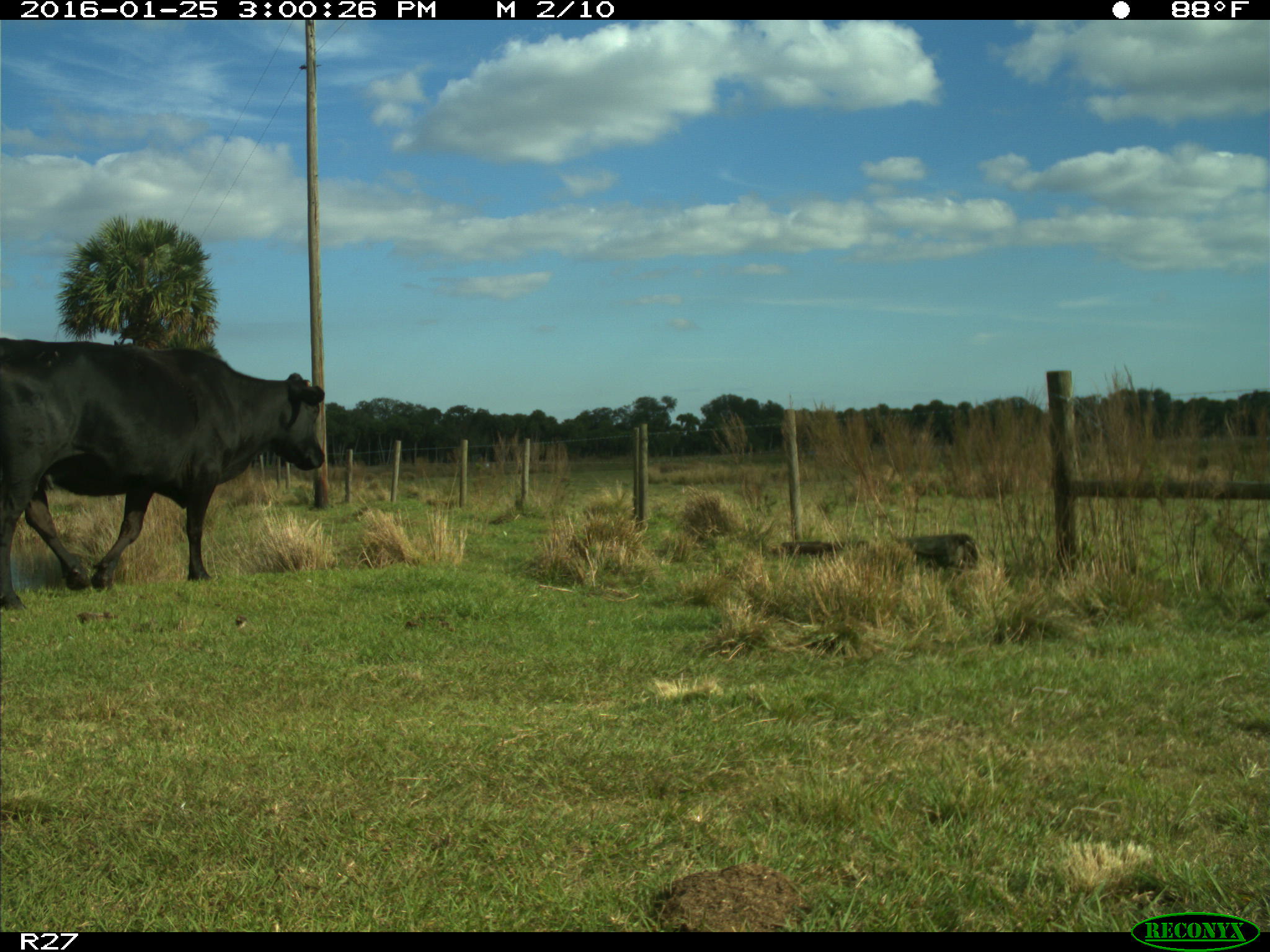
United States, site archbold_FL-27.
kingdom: Animalia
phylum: Chordata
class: Mammalia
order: Artiodactyla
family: Bovidae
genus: Bos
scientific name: Bos taurus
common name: domestic cow